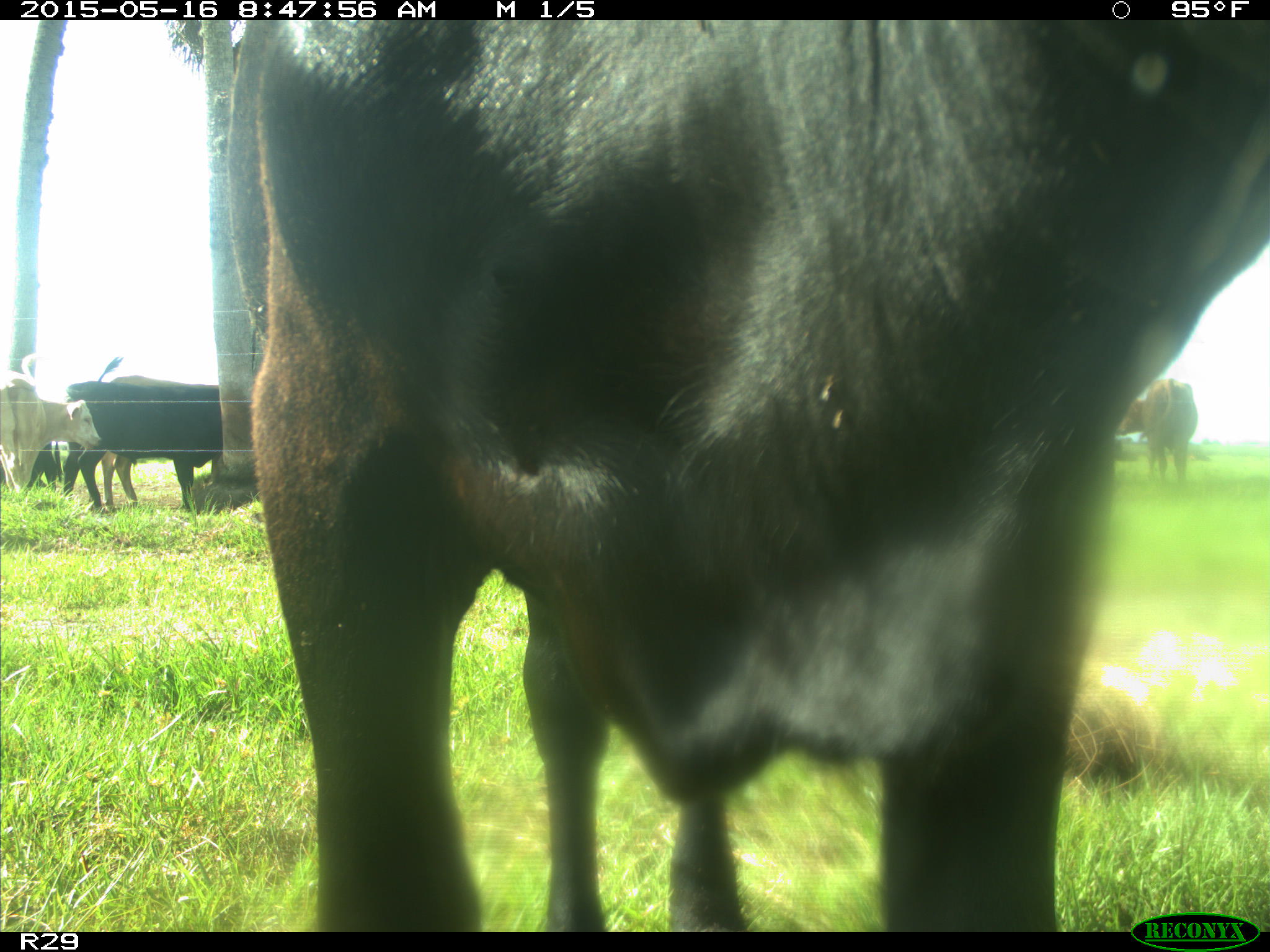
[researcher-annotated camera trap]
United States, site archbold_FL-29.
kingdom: Animalia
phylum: Chordata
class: Mammalia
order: Artiodactyla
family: Bovidae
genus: Bos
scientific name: Bos taurus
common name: domestic cow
Bos taurus (domestic cow).